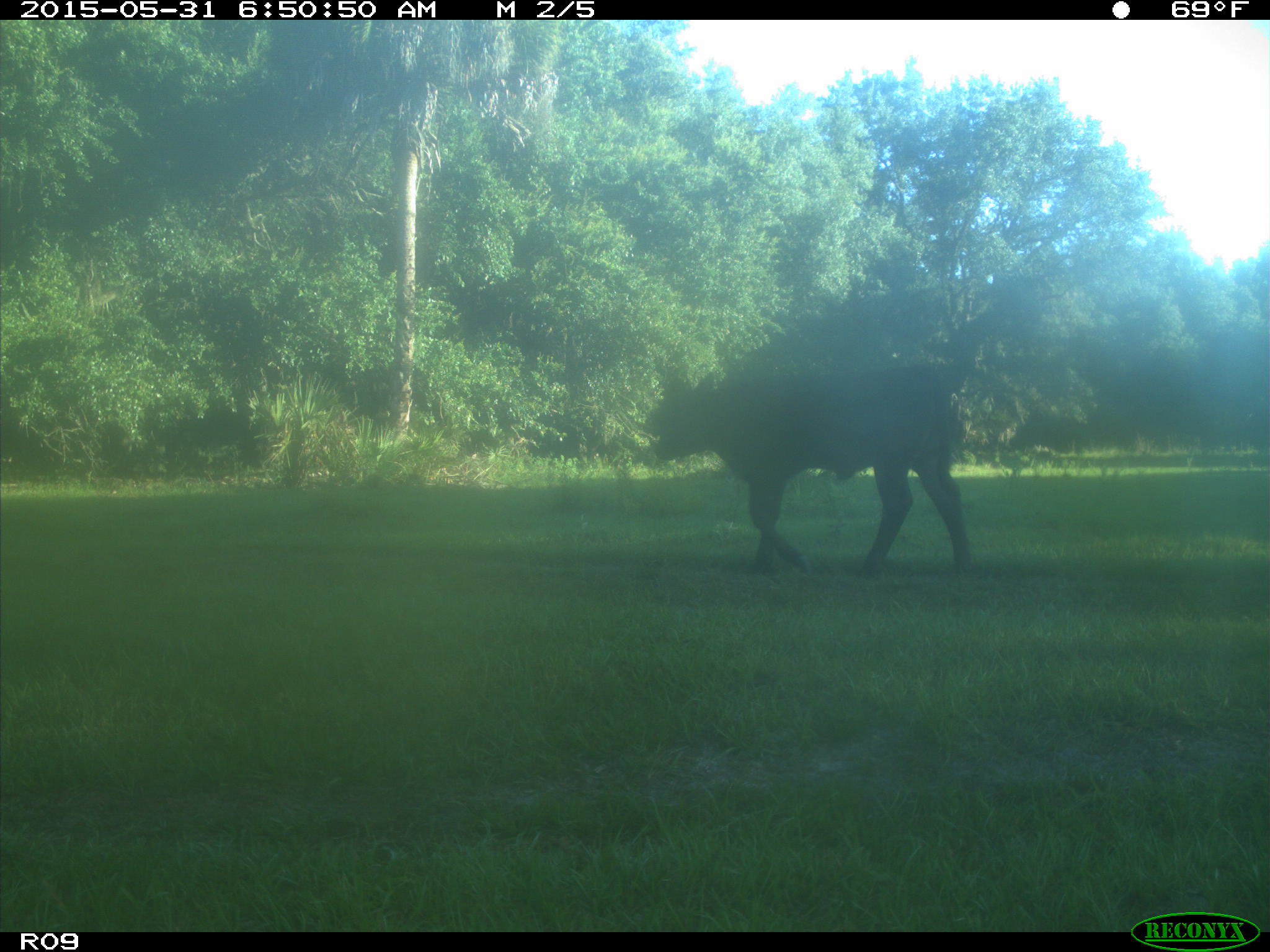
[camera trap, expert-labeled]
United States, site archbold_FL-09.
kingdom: Animalia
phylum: Chordata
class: Mammalia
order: Artiodactyla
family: Bovidae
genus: Bos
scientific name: Bos taurus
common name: domestic cow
Bos taurus (domestic cow).